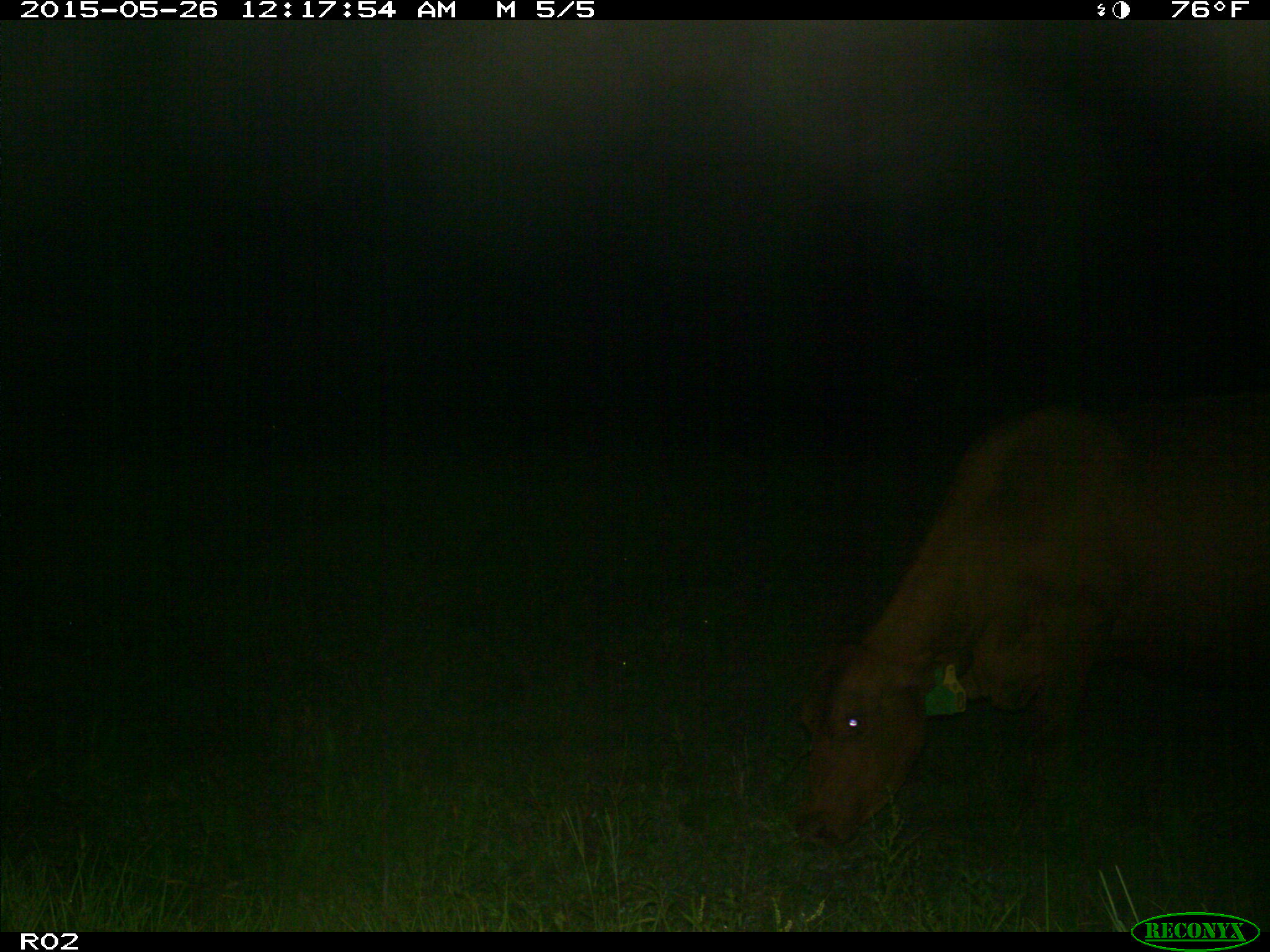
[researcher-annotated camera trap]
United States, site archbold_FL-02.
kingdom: Animalia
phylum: Chordata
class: Mammalia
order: Artiodactyla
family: Bovidae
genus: Bos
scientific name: Bos taurus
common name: domestic cow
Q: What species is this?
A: Bos taurus (domestic cow).